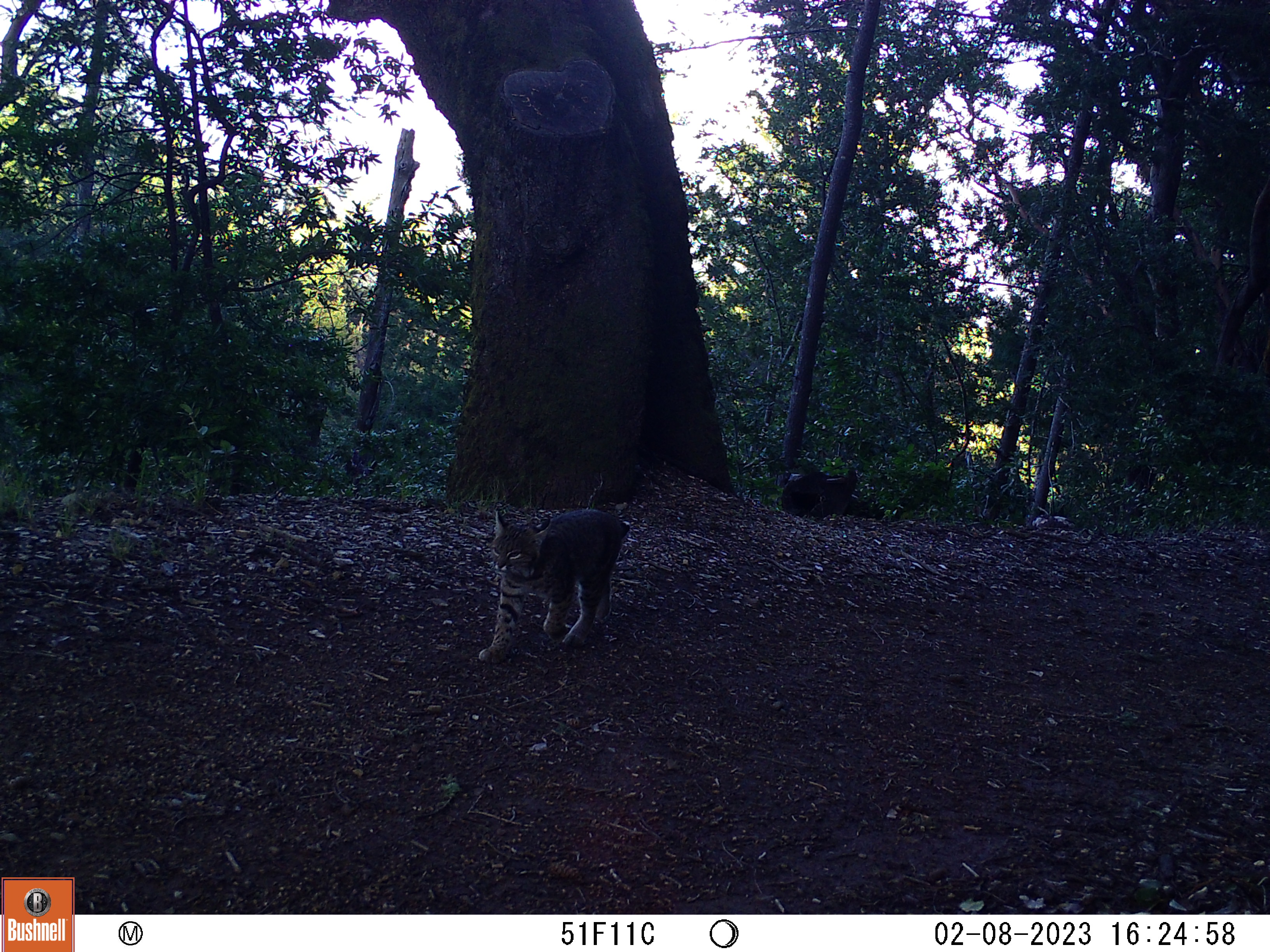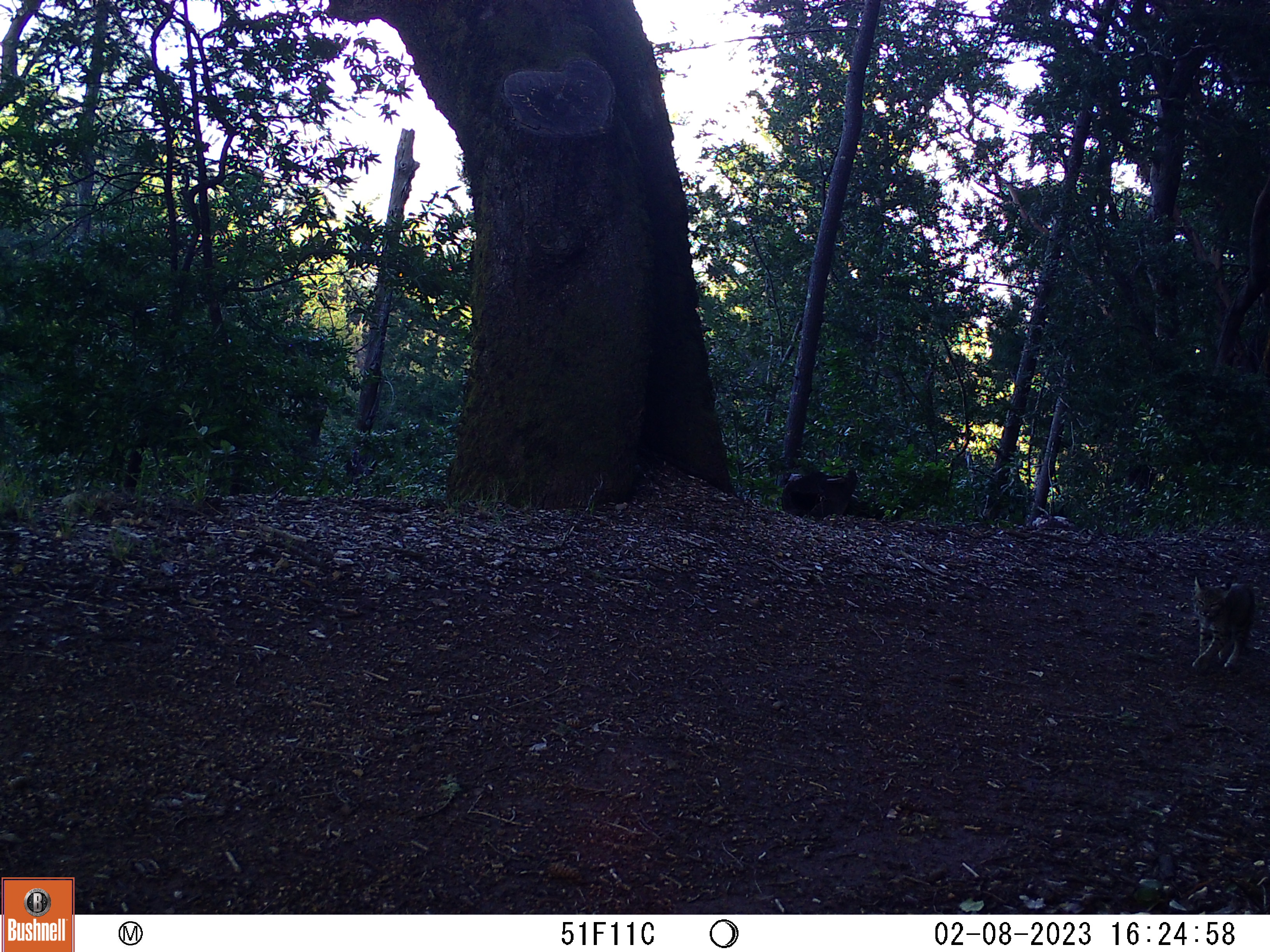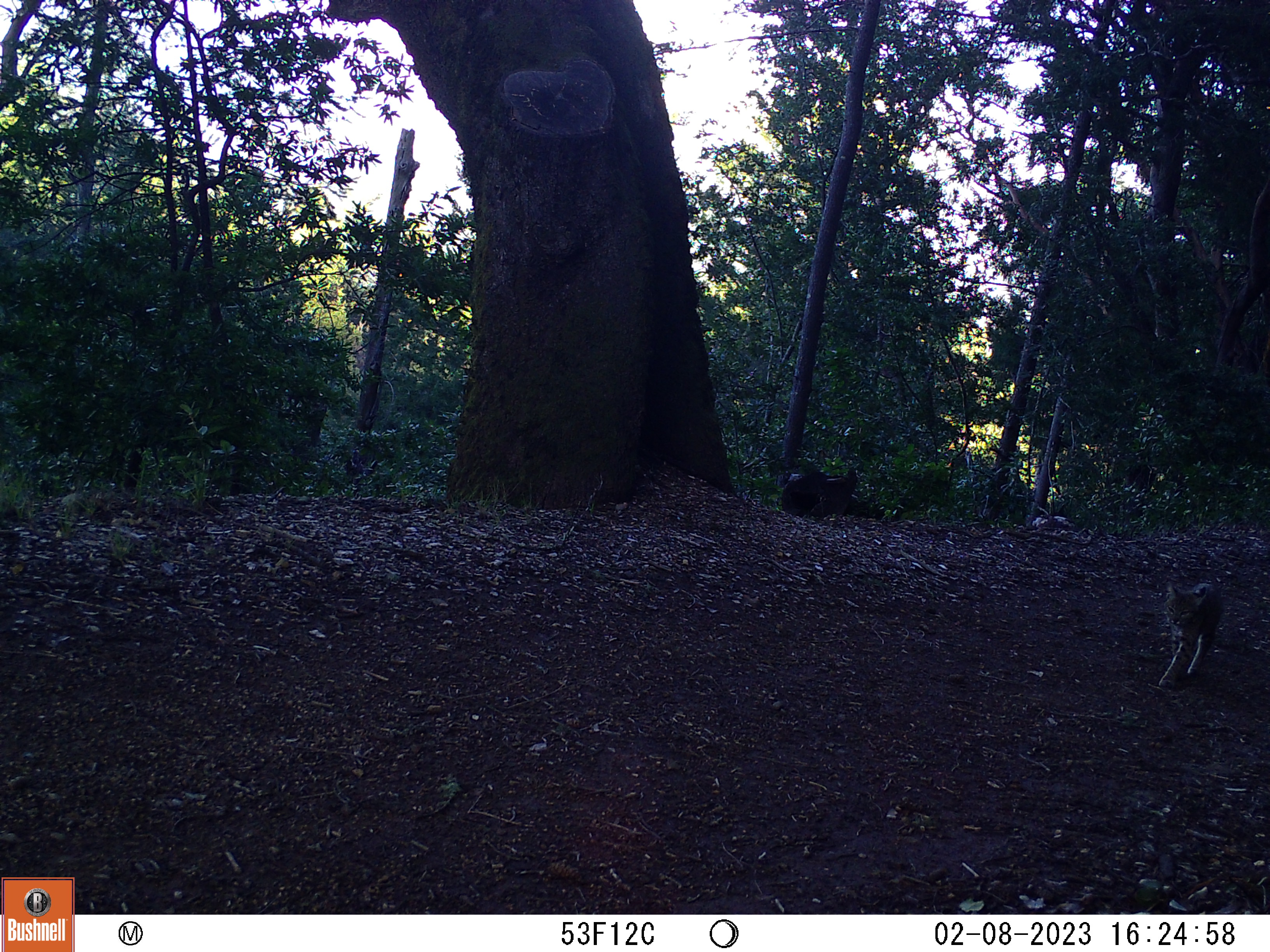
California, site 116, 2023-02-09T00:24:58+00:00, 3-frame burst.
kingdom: Animalia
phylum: Chordata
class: Mammalia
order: Carnivora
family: Felidae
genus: Lynx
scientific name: Lynx rufus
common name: bobcat